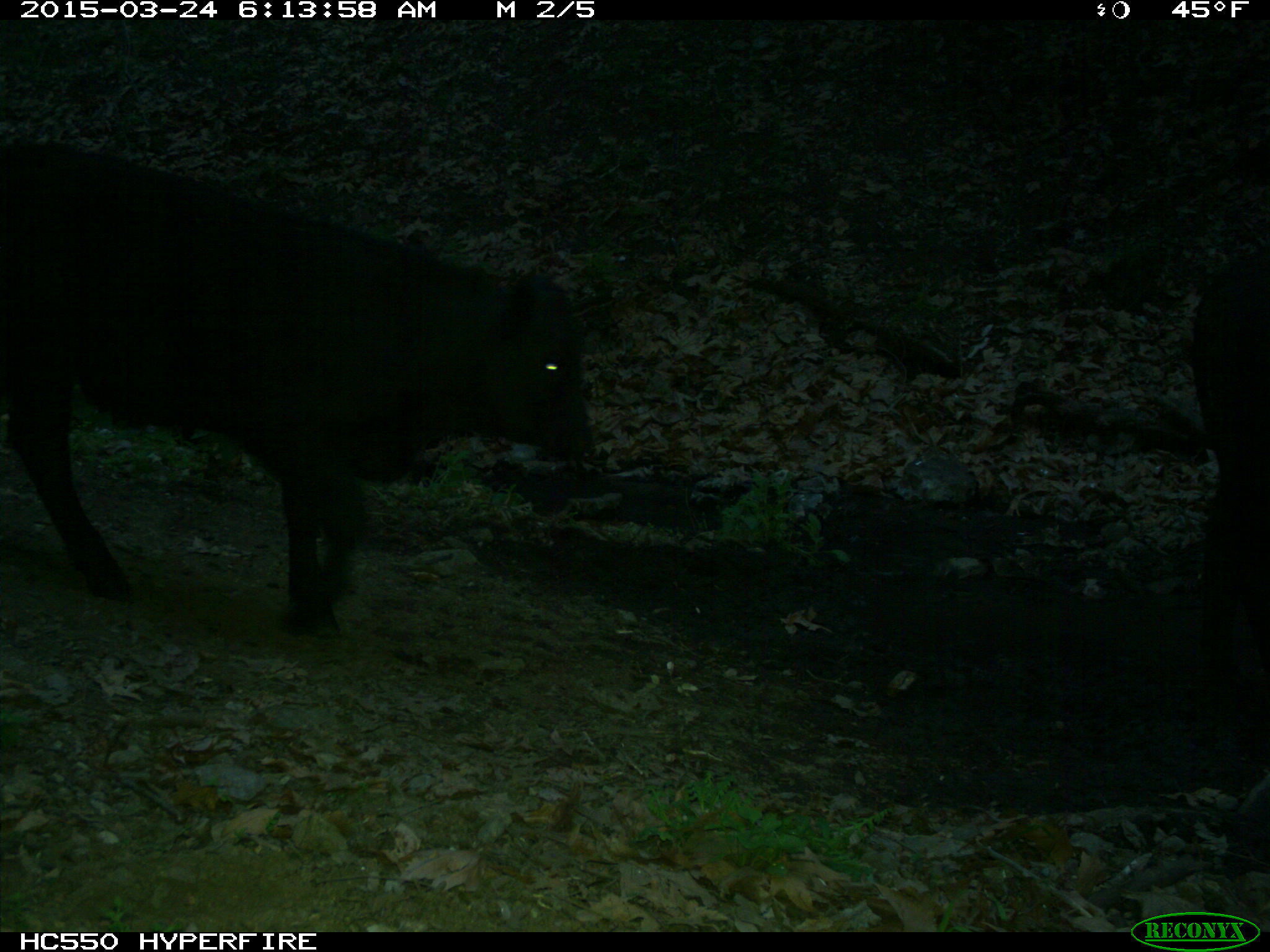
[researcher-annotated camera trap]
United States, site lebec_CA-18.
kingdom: Animalia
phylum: Chordata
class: Mammalia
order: Artiodactyla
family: Bovidae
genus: Bos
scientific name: Bos taurus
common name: domestic cow